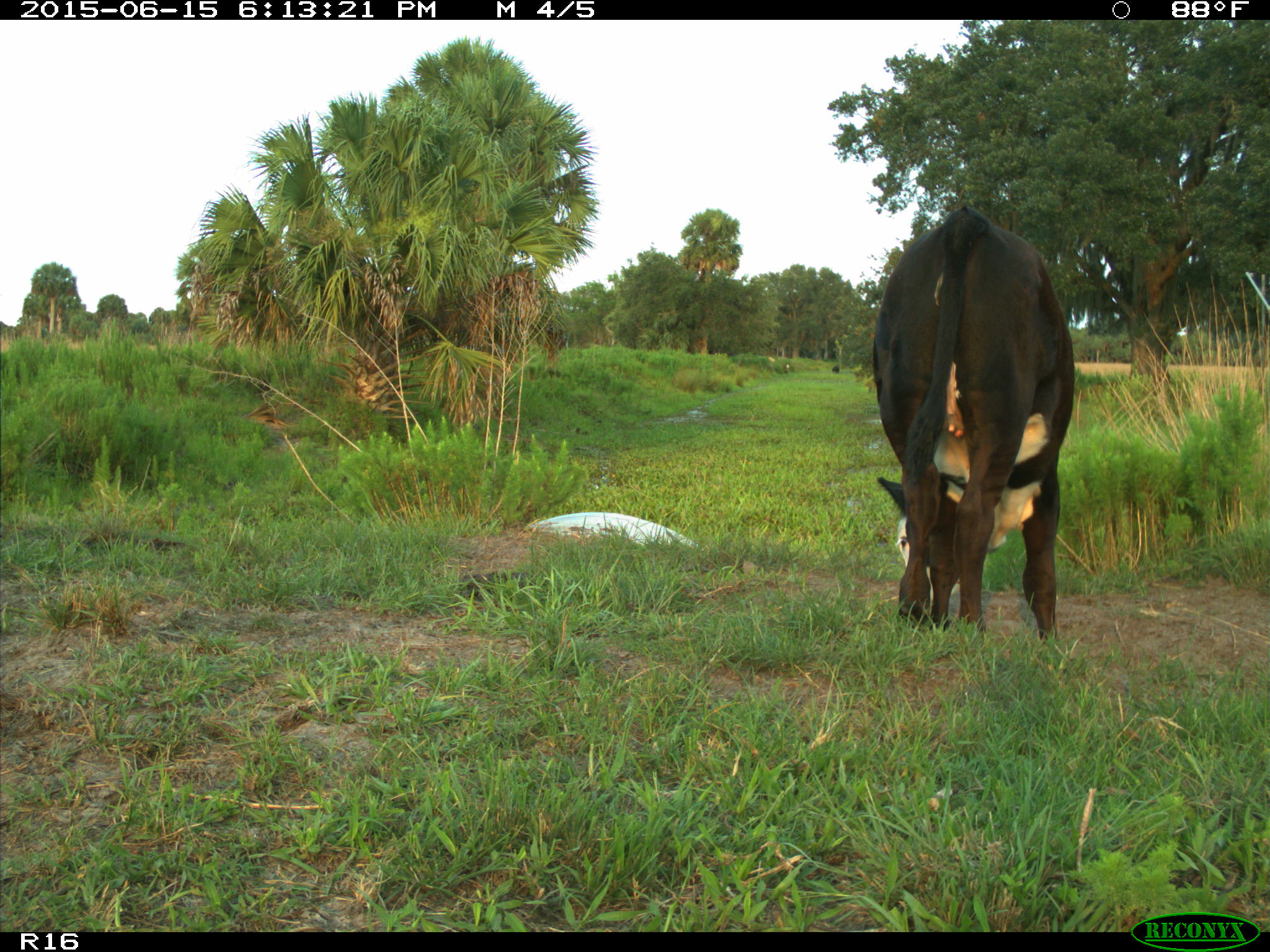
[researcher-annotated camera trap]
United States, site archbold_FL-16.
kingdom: Animalia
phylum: Chordata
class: Mammalia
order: Artiodactyla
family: Bovidae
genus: Bos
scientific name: Bos taurus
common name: domestic cow